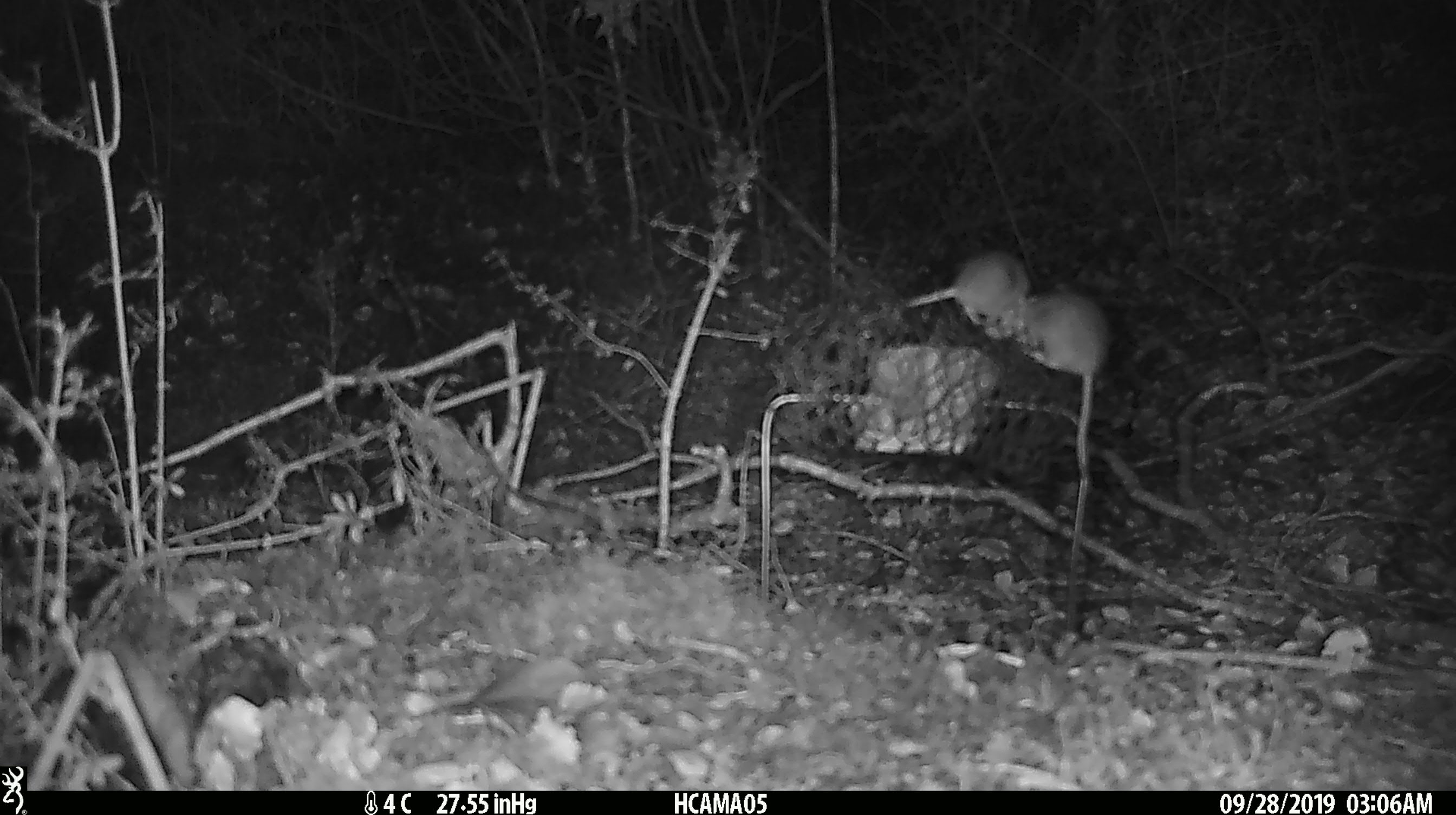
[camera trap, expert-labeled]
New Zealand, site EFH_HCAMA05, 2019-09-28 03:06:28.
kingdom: Animalia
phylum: Chordata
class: Mammalia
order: Rodentia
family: Muridae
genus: Mus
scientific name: Mus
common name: mouse